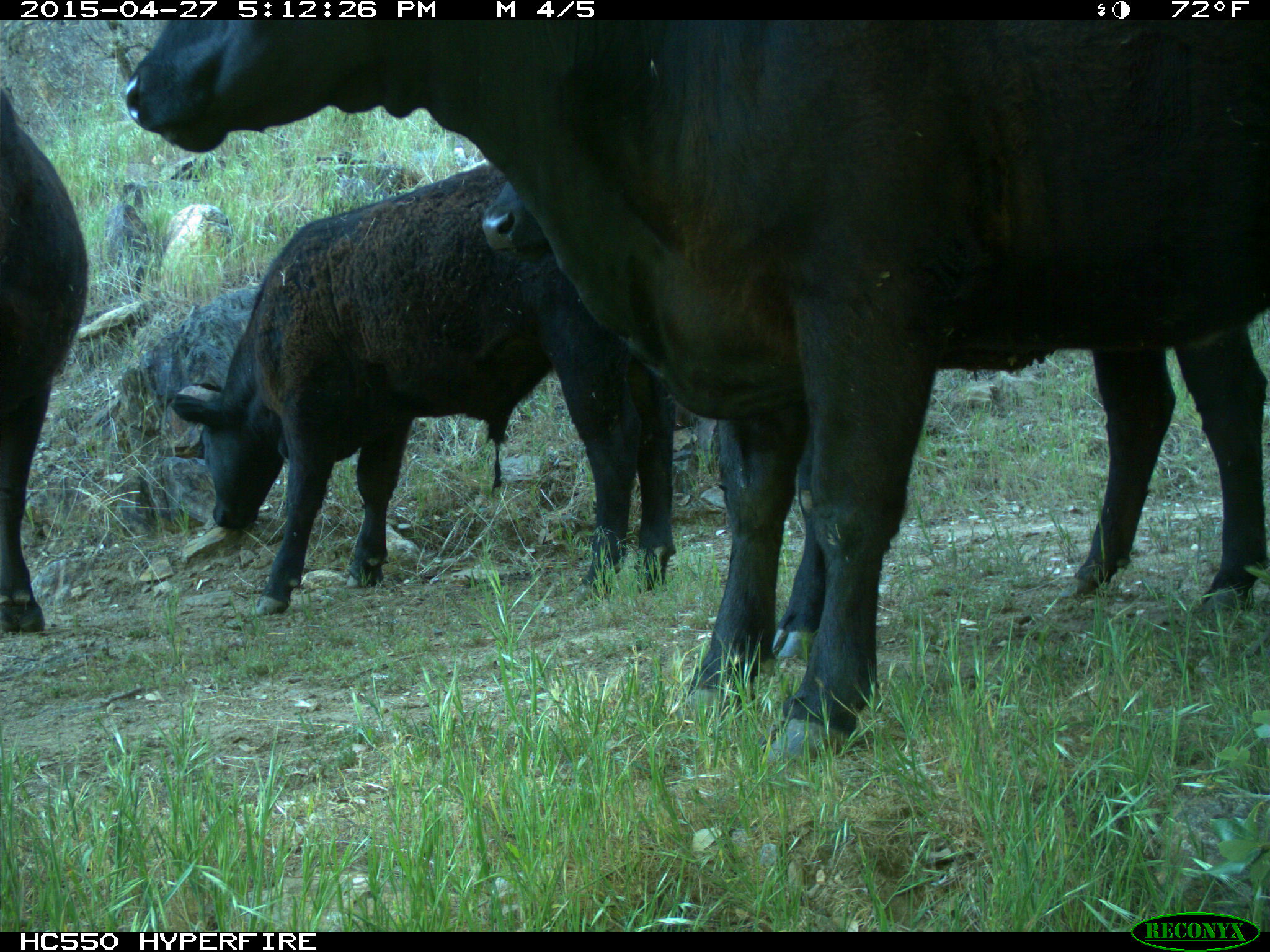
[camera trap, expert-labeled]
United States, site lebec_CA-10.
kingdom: Animalia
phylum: Chordata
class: Mammalia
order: Artiodactyla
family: Bovidae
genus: Bos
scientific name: Bos taurus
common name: domestic cow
Bos taurus (domestic cow).